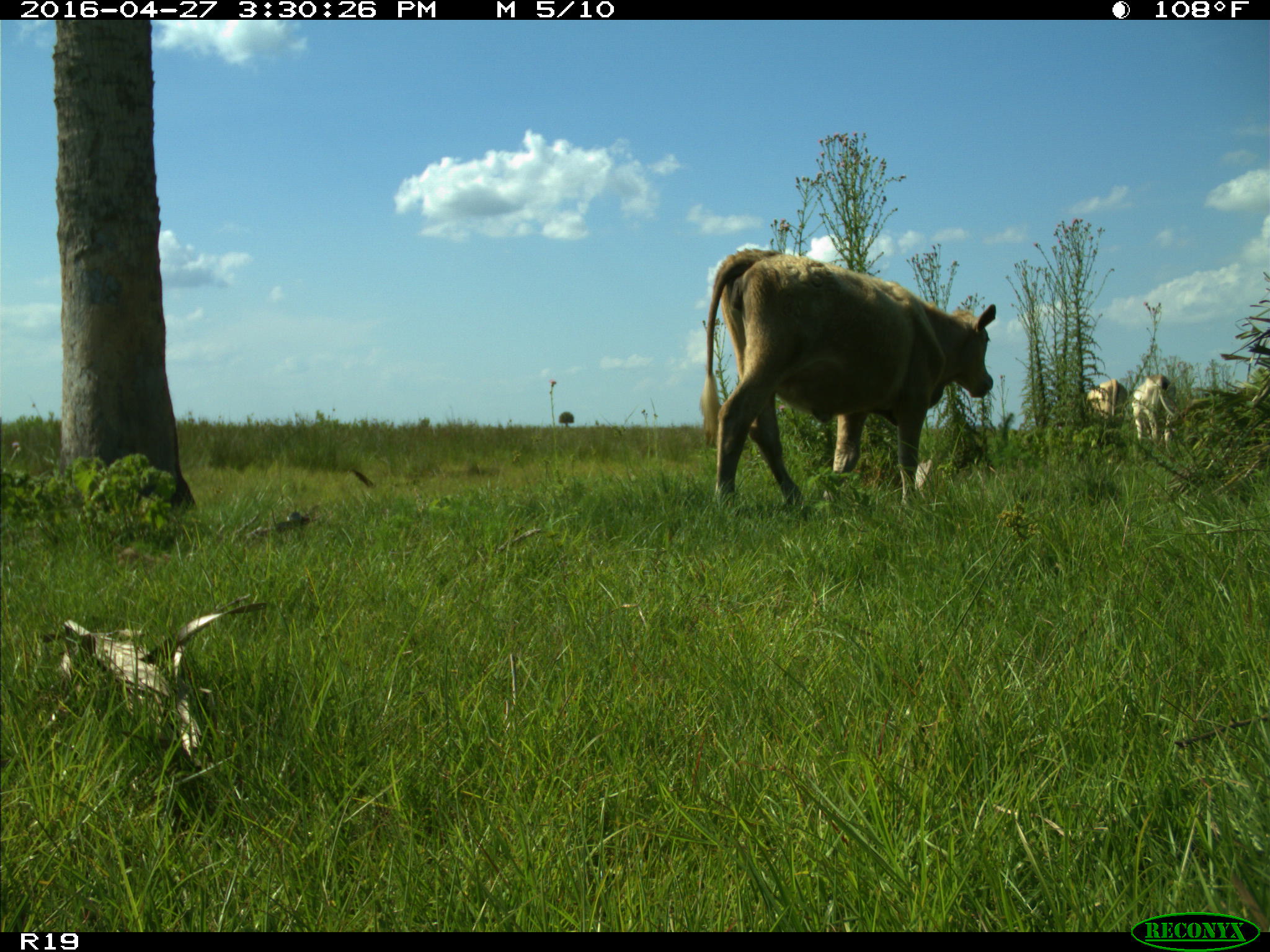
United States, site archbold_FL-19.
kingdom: Animalia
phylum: Chordata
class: Mammalia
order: Artiodactyla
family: Bovidae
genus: Bos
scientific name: Bos taurus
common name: domestic cow